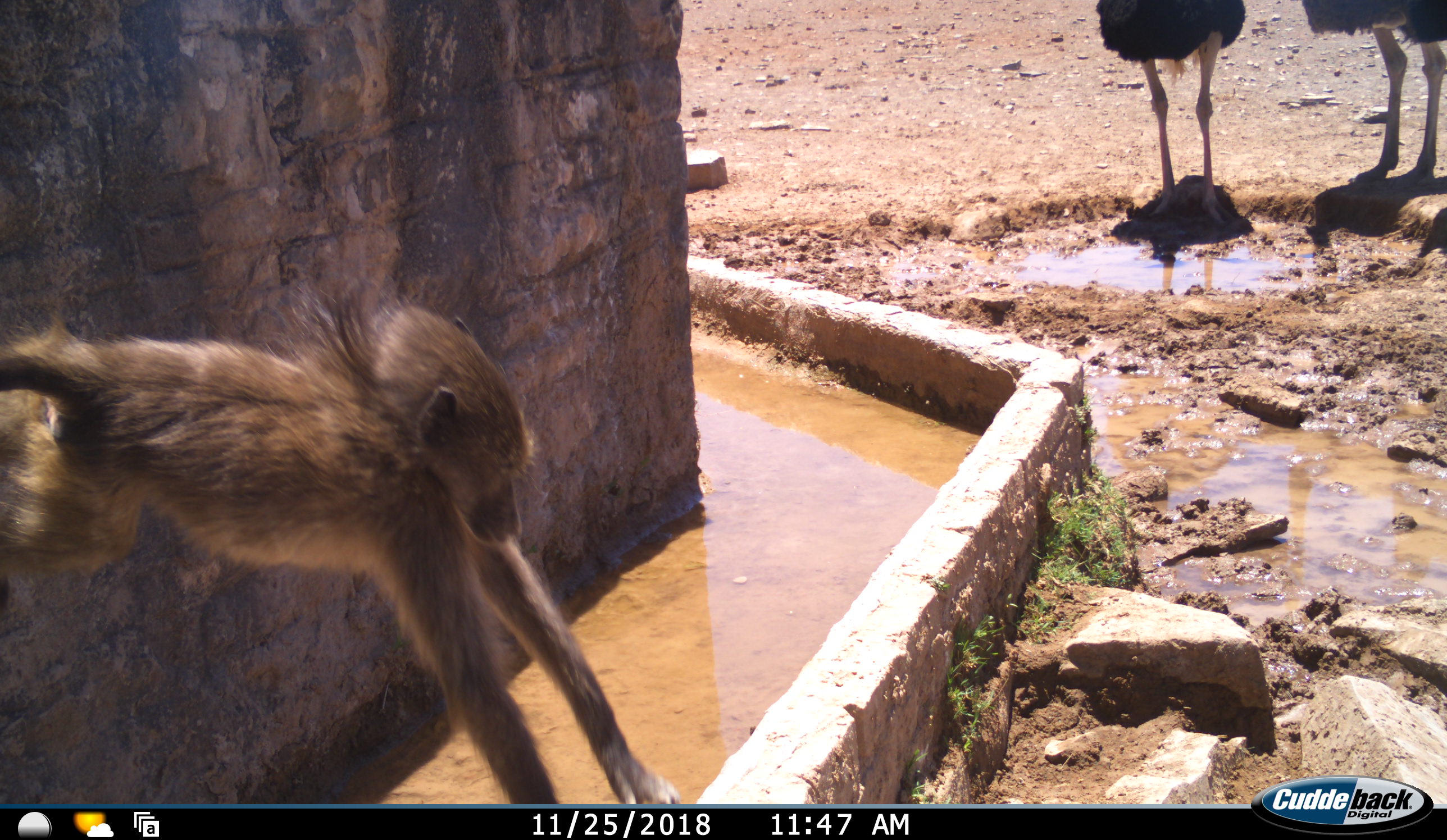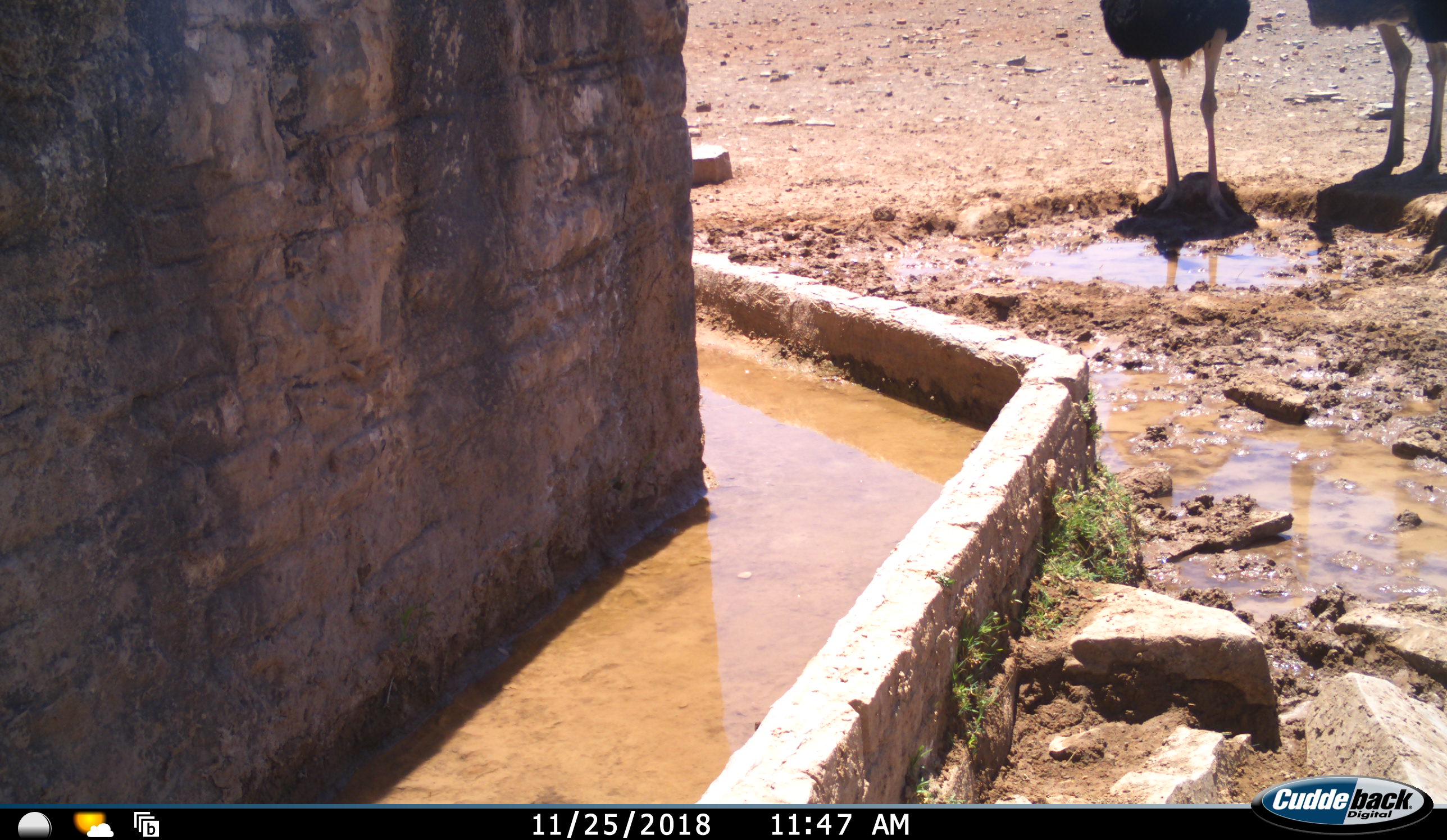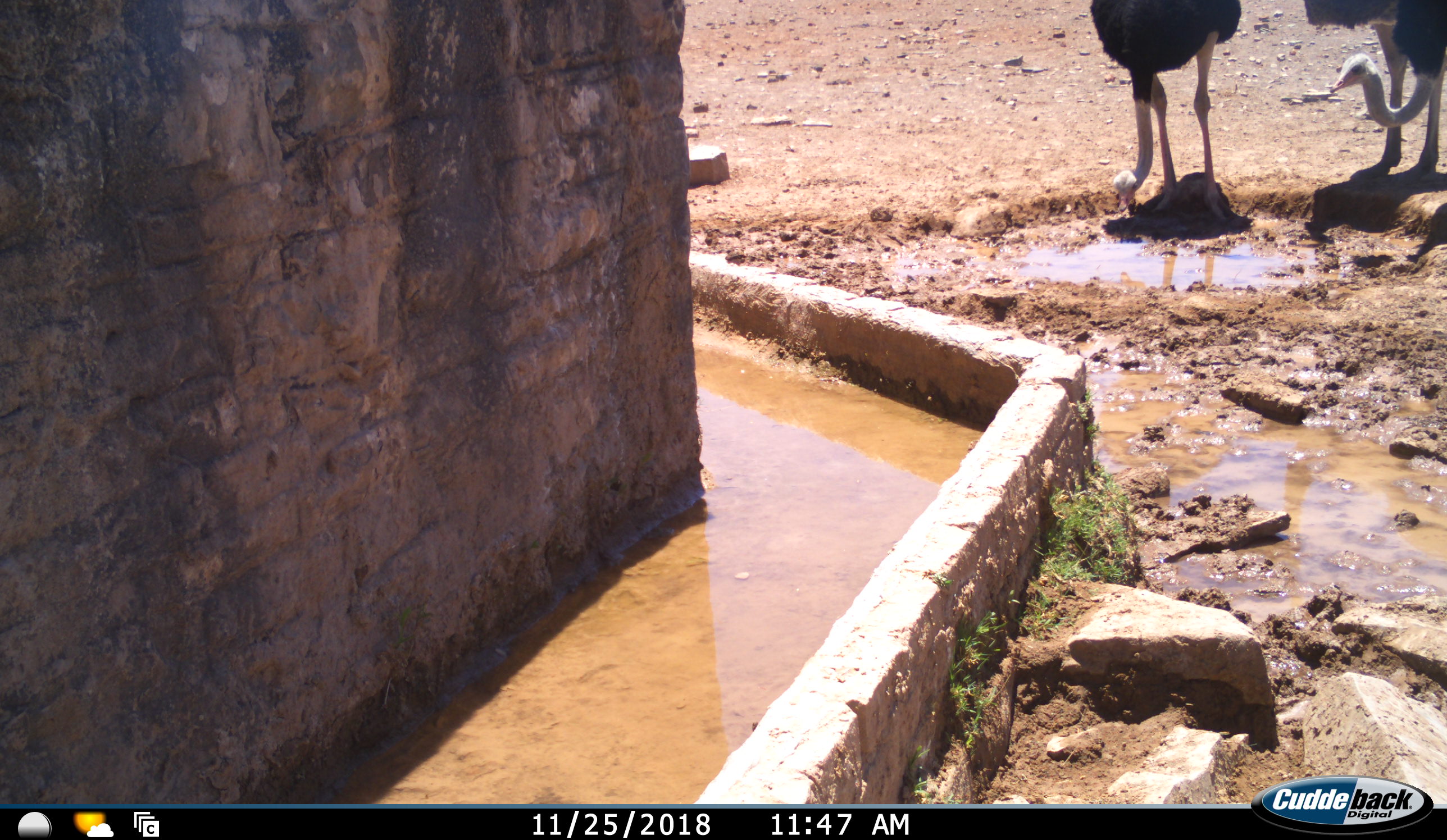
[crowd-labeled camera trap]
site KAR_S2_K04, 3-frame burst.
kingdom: Animalia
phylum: Chordata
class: Mammalia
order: Primates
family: Cercopithecidae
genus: Papio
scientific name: Papio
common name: baboon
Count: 1.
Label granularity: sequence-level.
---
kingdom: Animalia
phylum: Chordata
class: Aves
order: Struthioniformes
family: Struthionidae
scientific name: Struthionidae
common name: ostrich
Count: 2.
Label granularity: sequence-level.